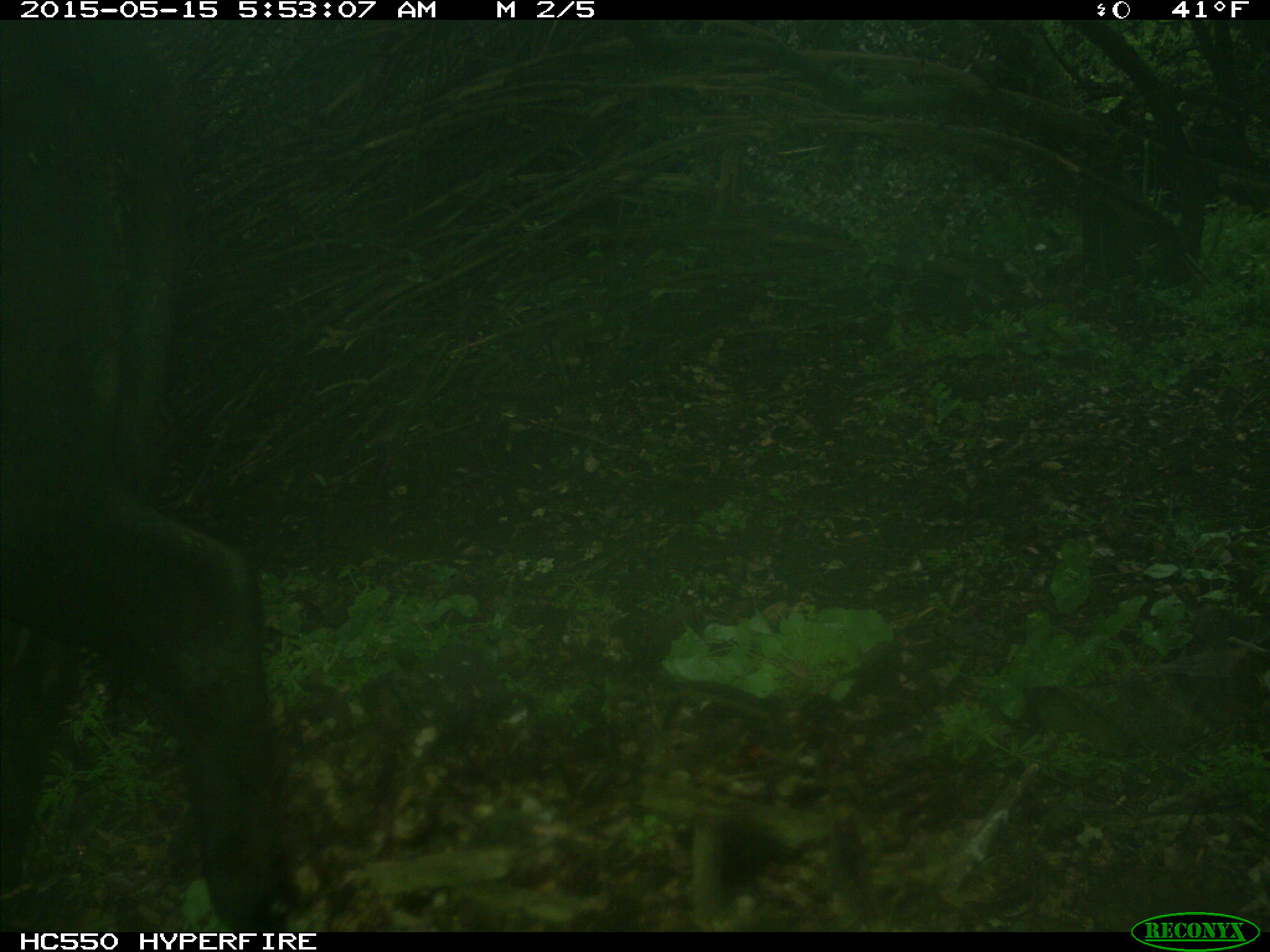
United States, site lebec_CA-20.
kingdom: Animalia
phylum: Chordata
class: Mammalia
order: Artiodactyla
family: Bovidae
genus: Bos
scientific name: Bos taurus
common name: domestic cow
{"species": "Bos taurus (domestic cow)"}